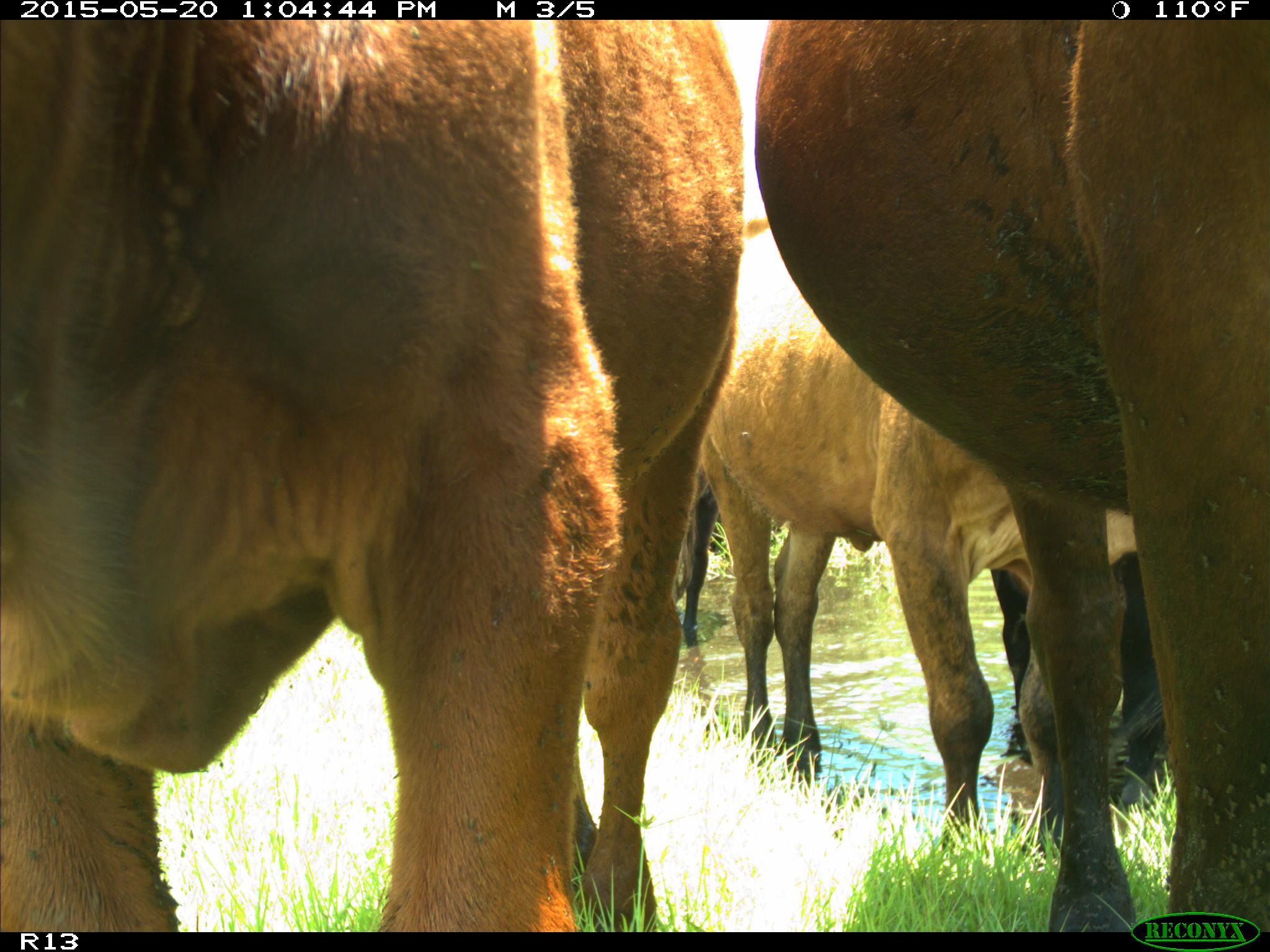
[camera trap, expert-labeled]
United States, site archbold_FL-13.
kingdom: Animalia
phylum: Chordata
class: Mammalia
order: Artiodactyla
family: Bovidae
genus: Bos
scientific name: Bos taurus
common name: domestic cow